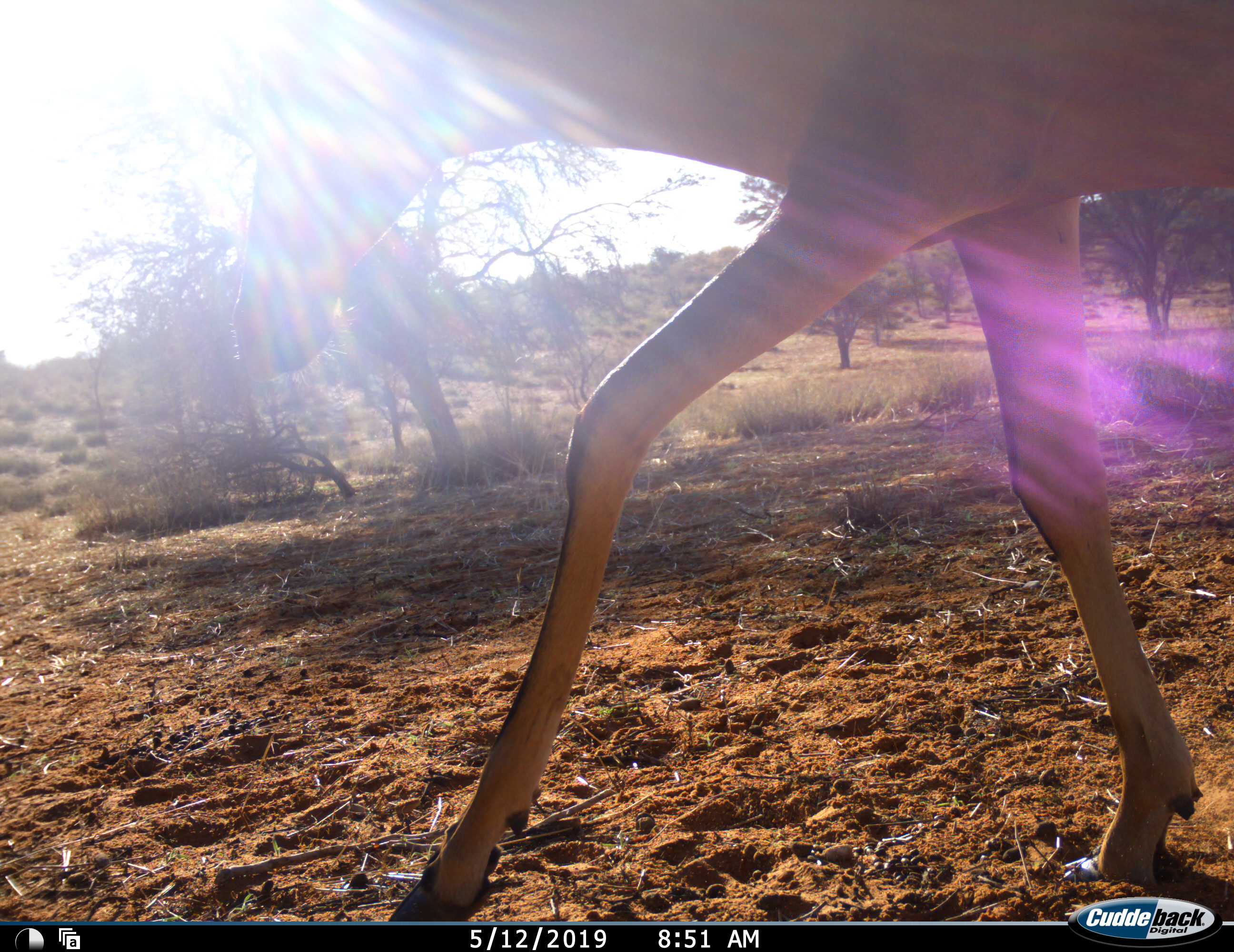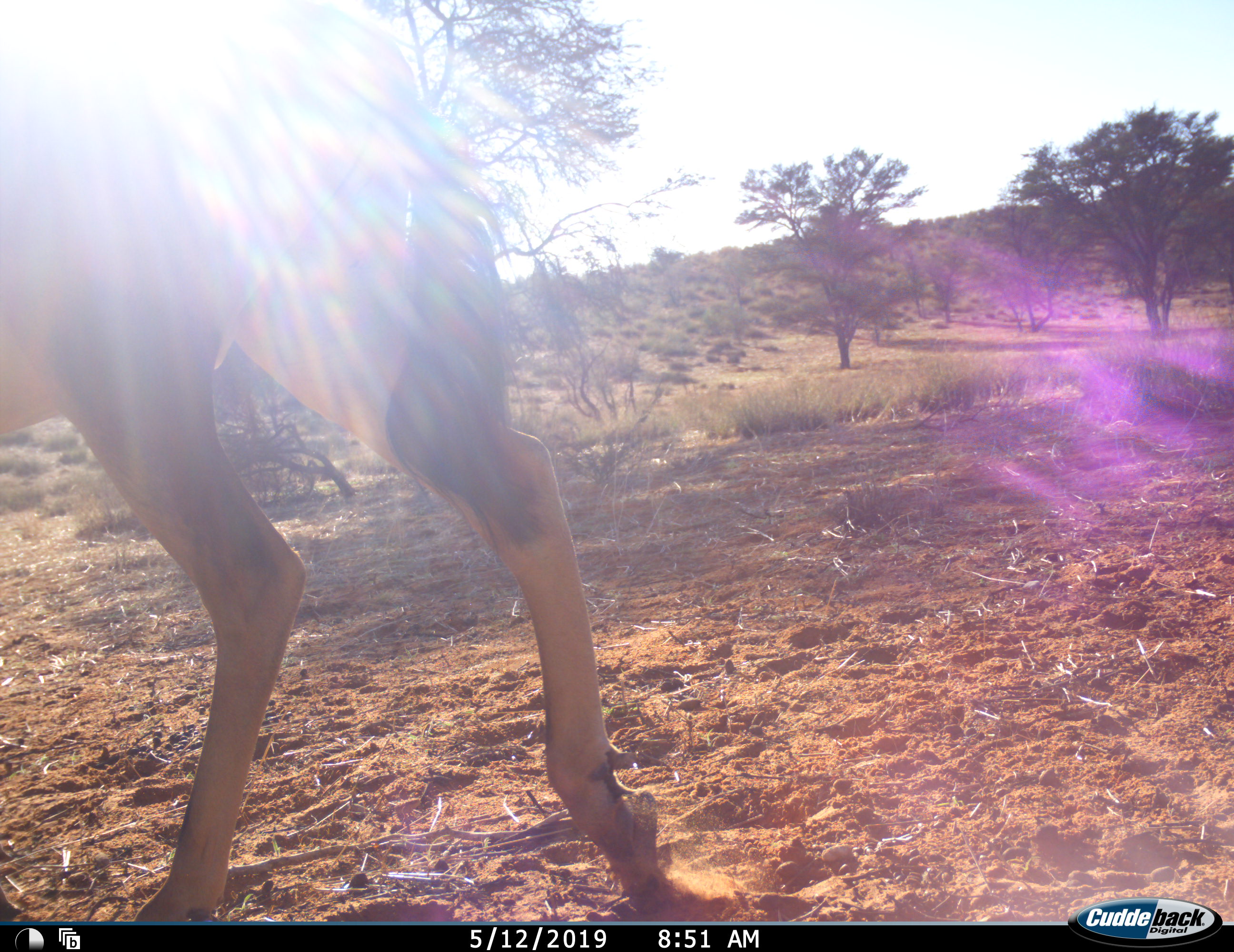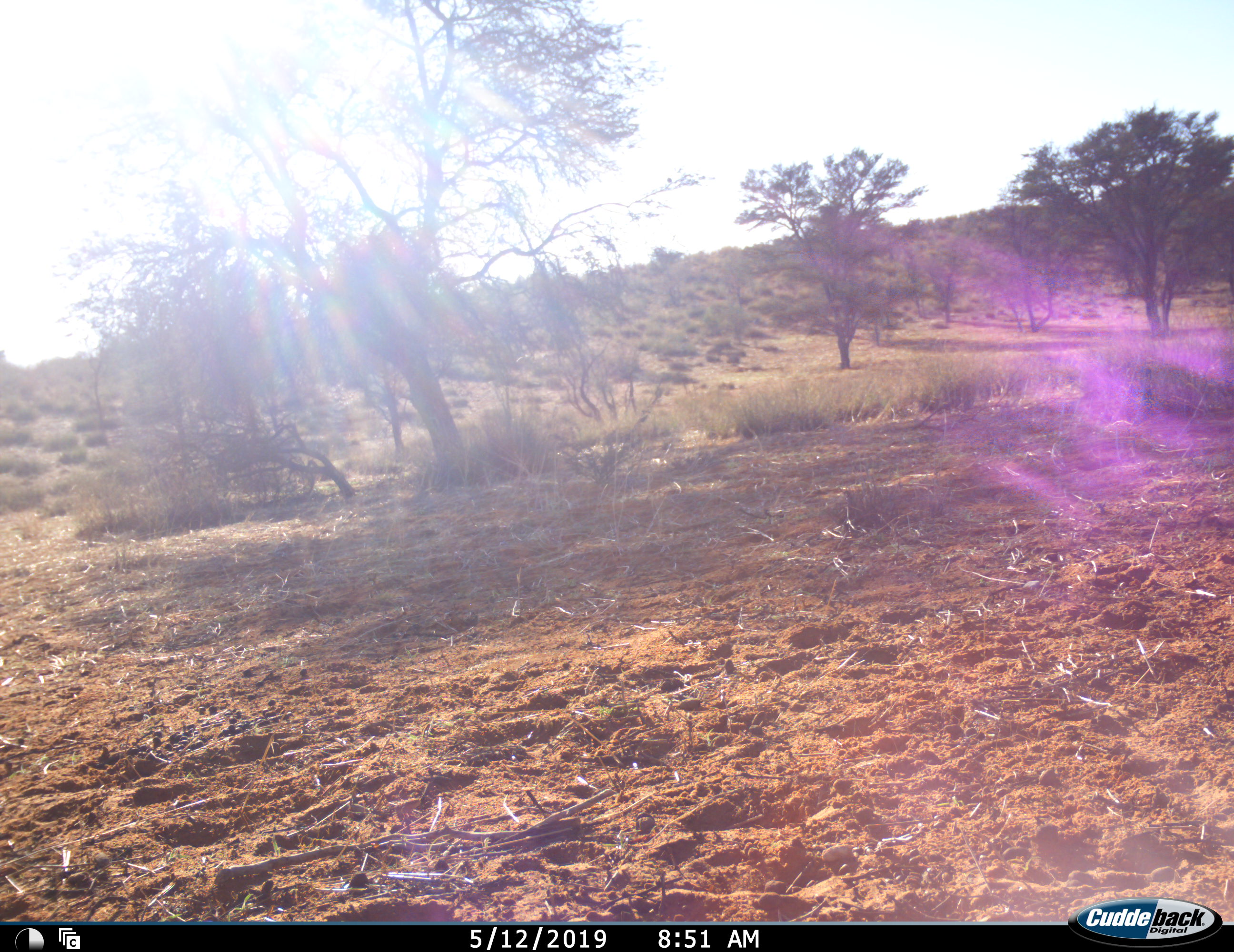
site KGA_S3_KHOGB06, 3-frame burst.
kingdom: Animalia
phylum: Chordata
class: Mammalia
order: Artiodactyla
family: Bovidae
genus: Alcelaphus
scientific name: Alcelaphus buselaphus caama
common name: red hartebeest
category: hartebeestred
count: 1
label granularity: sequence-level